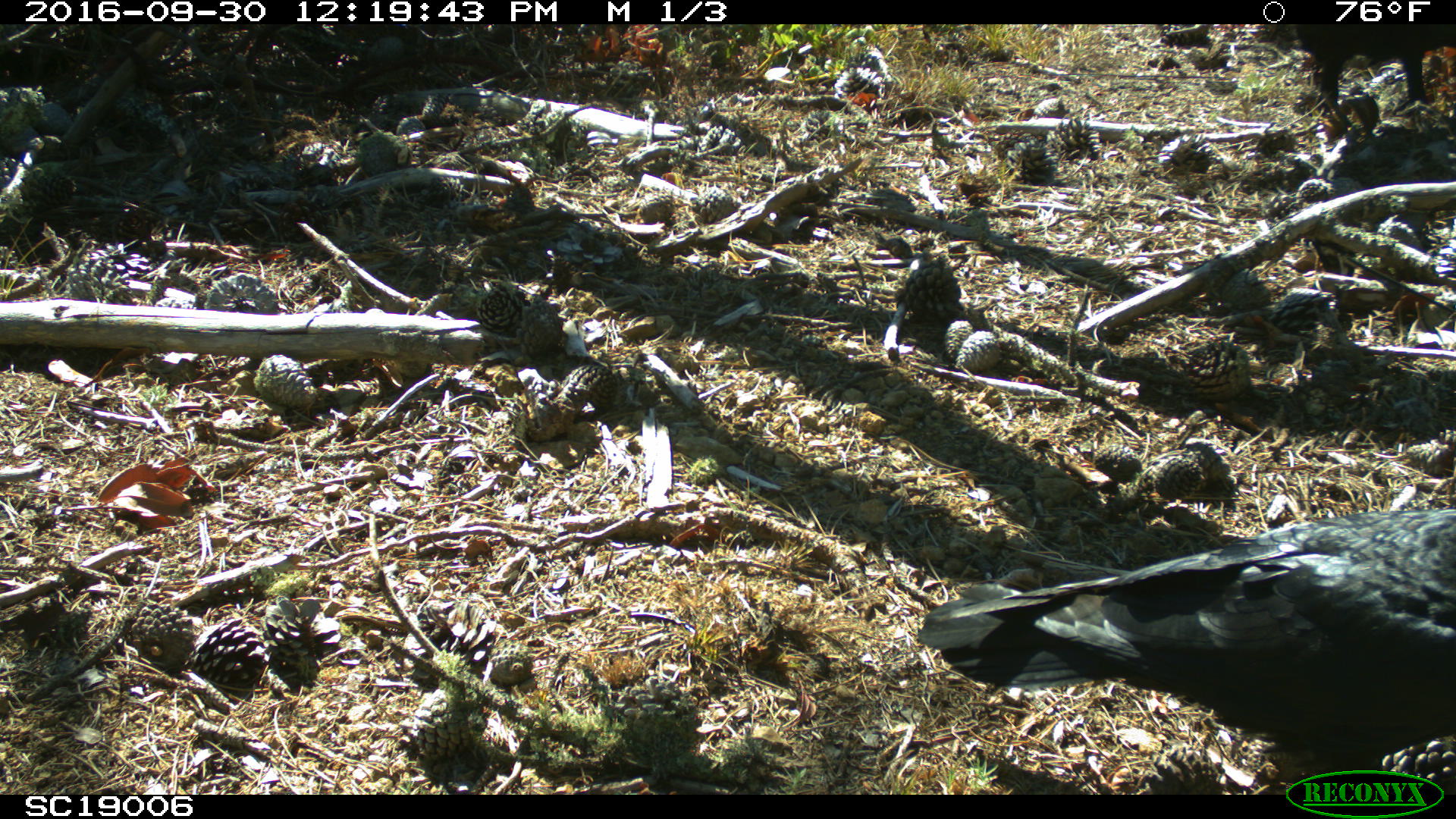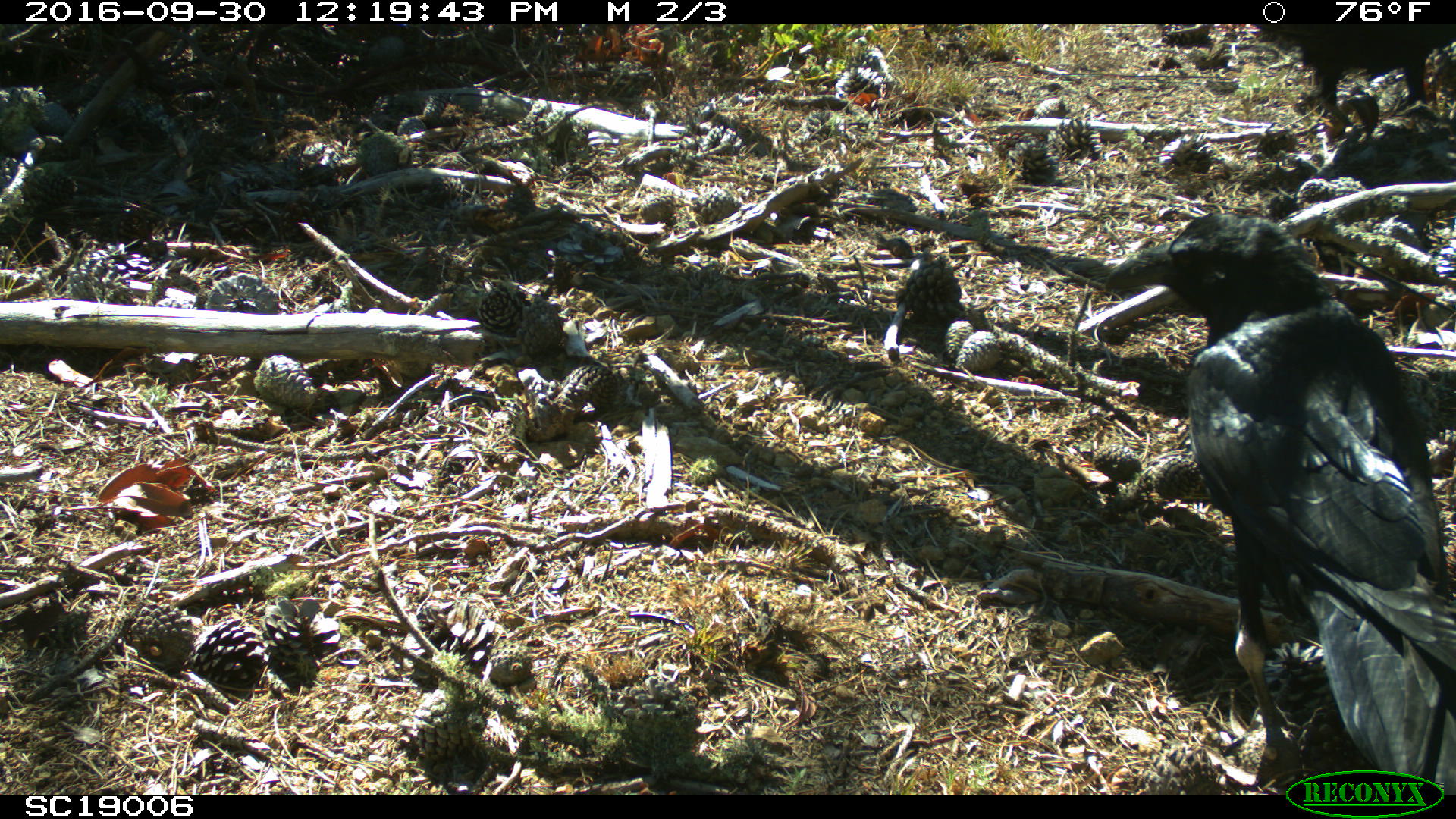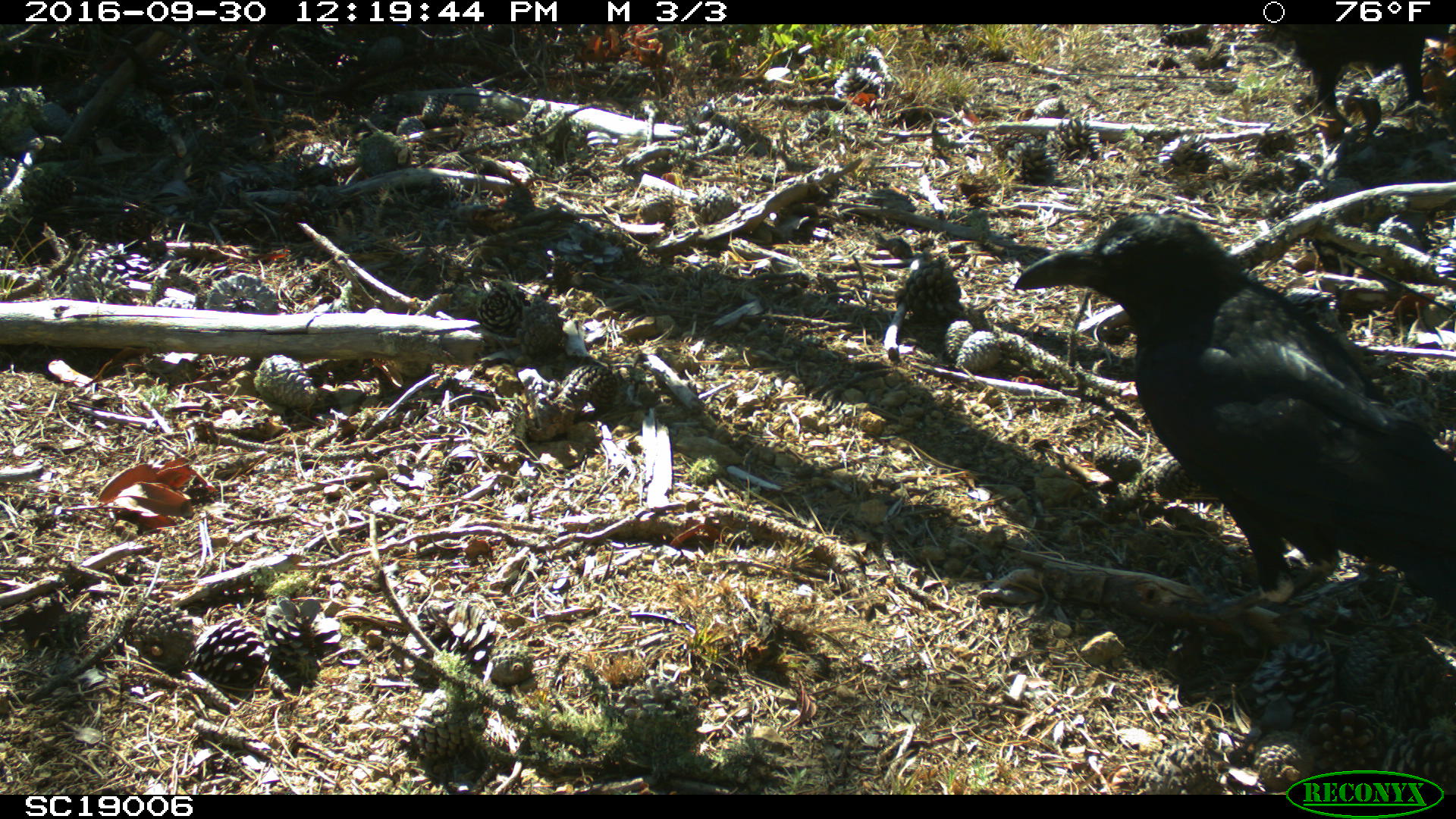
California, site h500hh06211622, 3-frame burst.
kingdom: Animalia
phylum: Chordata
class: Aves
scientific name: Aves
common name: bird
Bird (Aves).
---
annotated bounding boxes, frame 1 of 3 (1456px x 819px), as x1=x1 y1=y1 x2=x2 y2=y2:
bird: x1=914 y1=504 x2=1454 y2=794; x1=1282 y1=20 x2=1455 y2=111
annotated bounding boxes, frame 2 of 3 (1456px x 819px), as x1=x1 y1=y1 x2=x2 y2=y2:
bird: x1=1104 y1=212 x2=1455 y2=795; x1=1254 y1=24 x2=1455 y2=141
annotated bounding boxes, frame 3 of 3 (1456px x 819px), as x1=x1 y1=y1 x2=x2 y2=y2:
bird: x1=1013 y1=212 x2=1455 y2=622